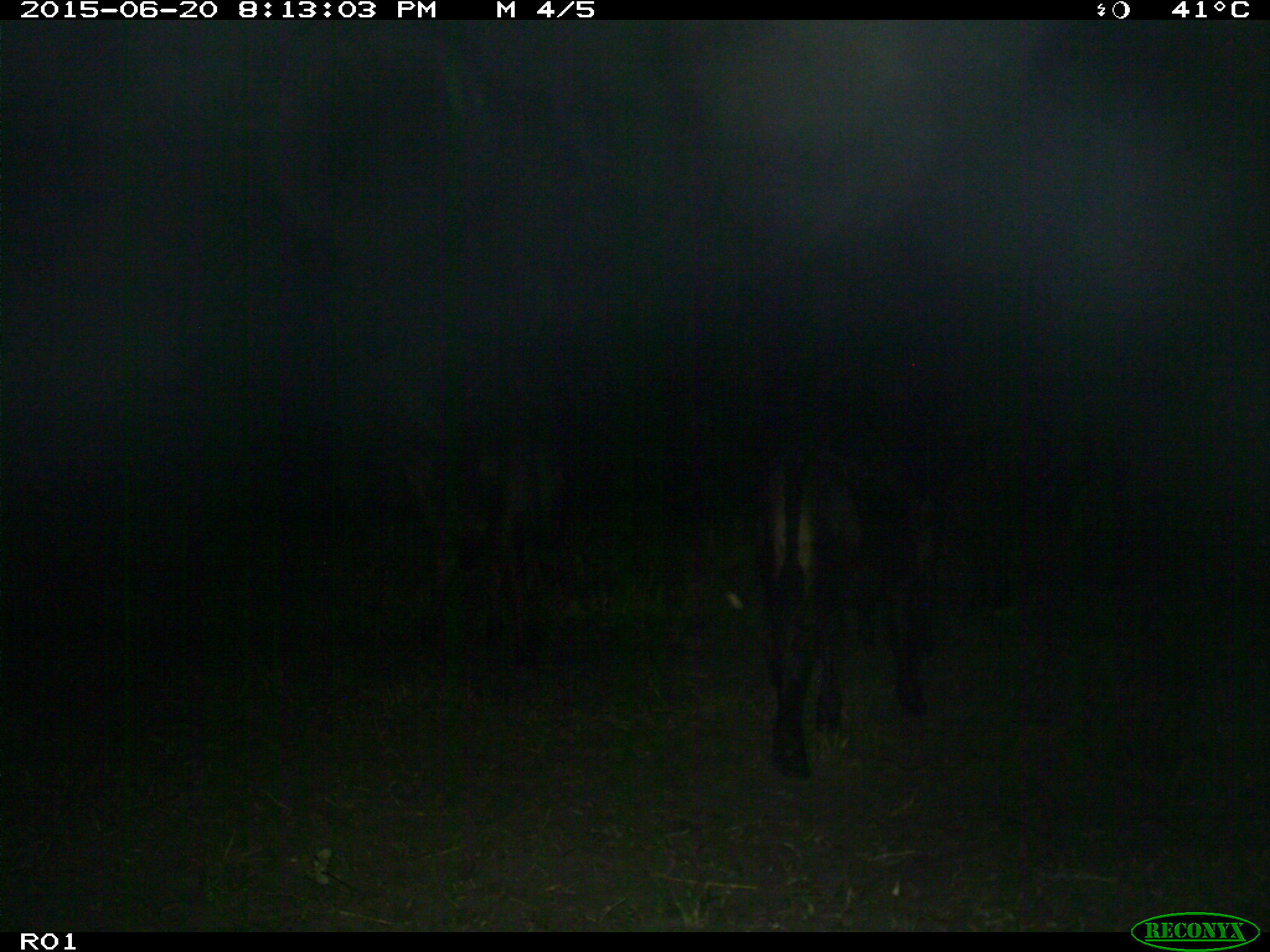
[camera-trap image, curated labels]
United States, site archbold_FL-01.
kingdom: Animalia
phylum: Chordata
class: Mammalia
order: Artiodactyla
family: Bovidae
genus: Bos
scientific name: Bos taurus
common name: domestic cow